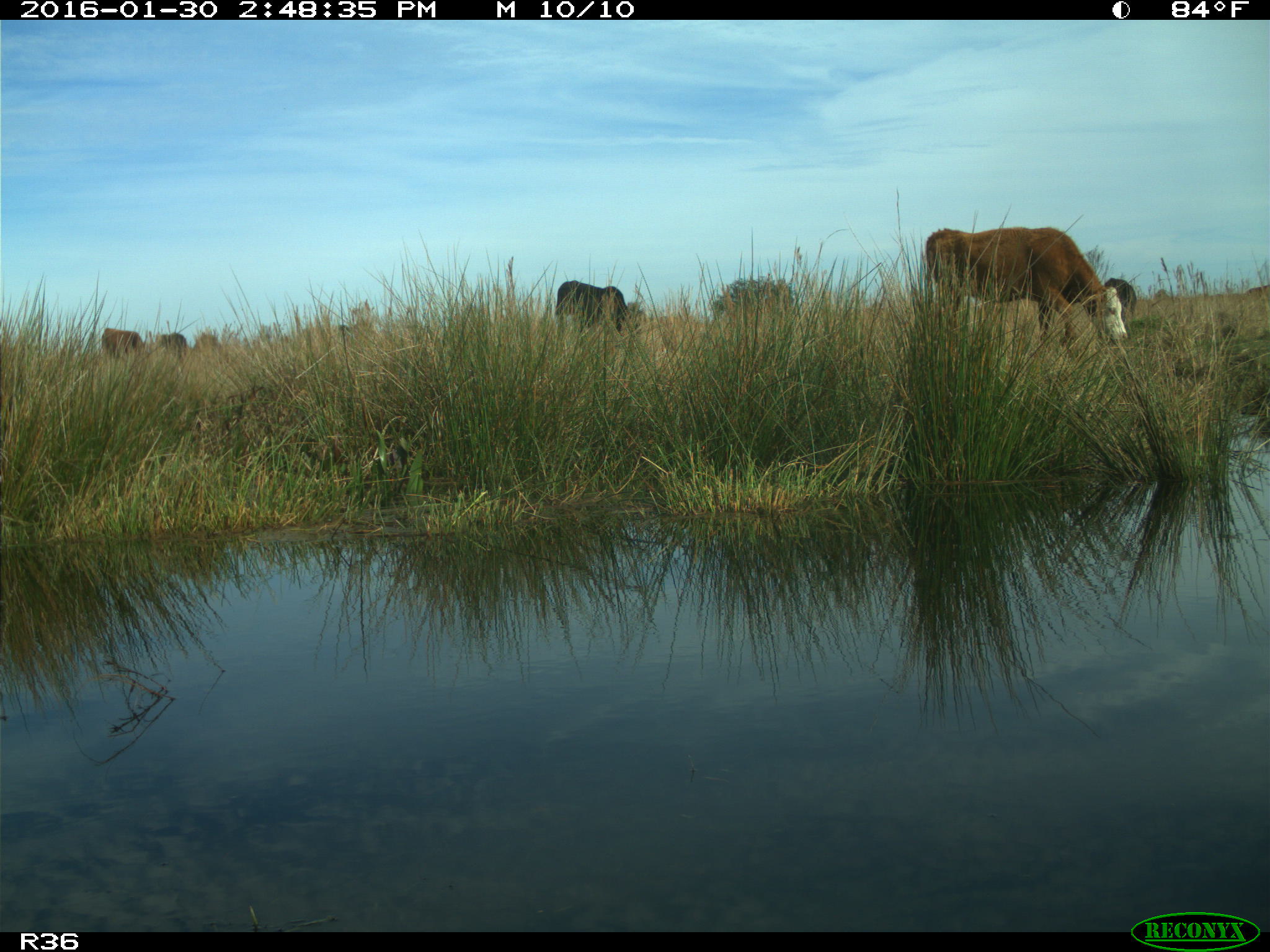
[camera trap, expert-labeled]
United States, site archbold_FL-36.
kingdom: Animalia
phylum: Chordata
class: Mammalia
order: Artiodactyla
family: Bovidae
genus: Bos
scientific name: Bos taurus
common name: domestic cow